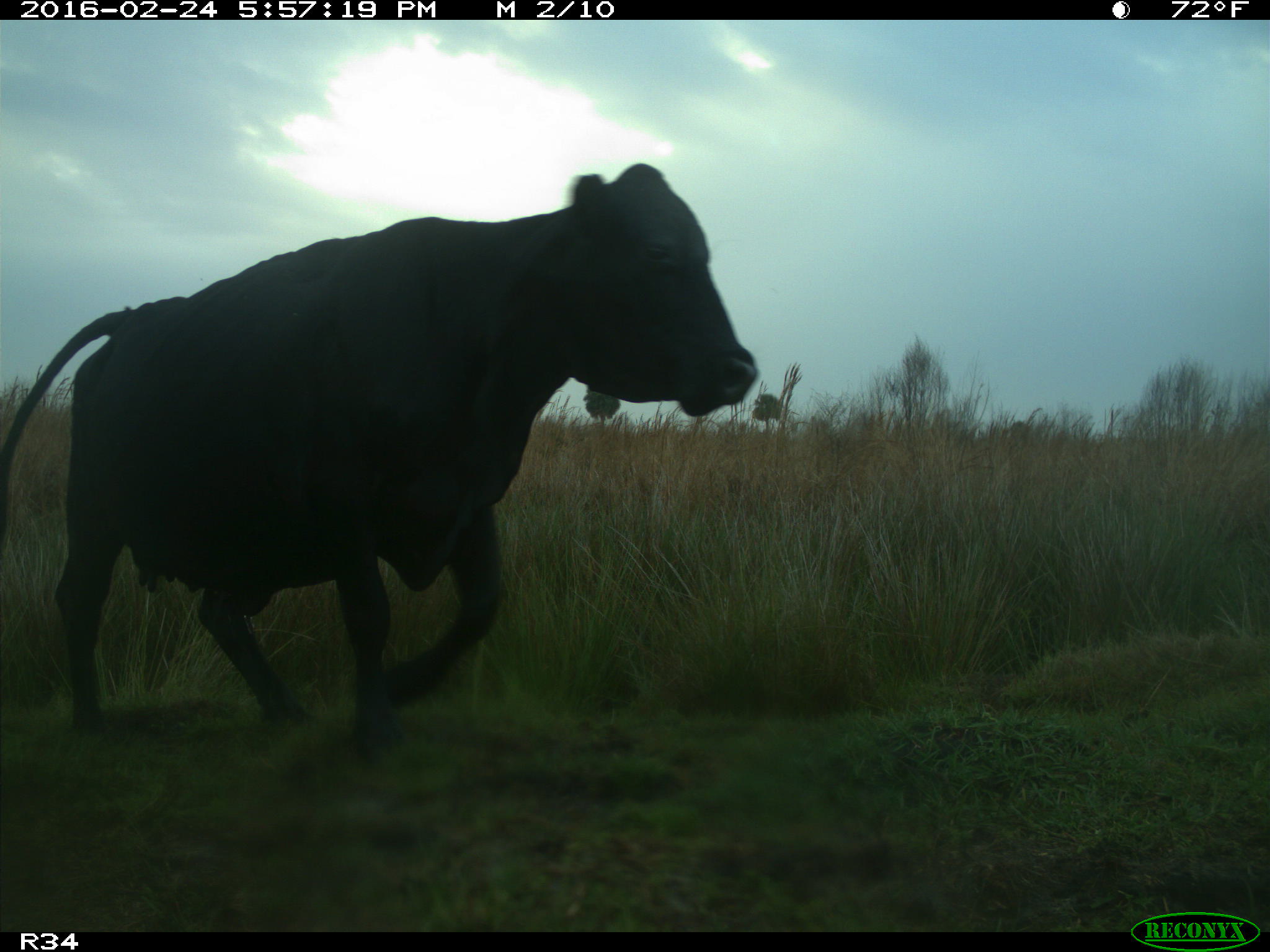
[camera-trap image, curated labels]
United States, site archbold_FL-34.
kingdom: Animalia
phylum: Chordata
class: Mammalia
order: Artiodactyla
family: Bovidae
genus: Bos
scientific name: Bos taurus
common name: domestic cow